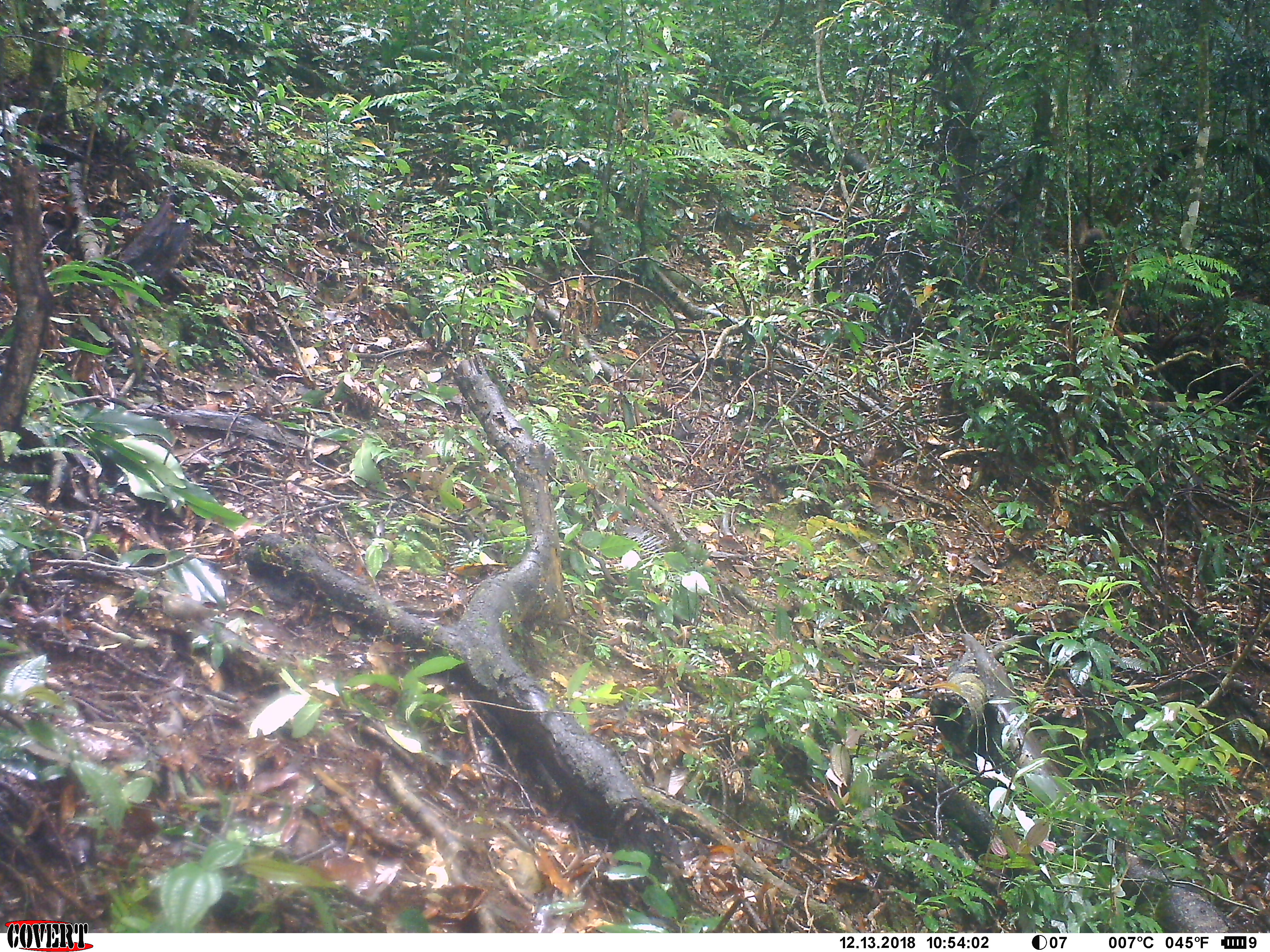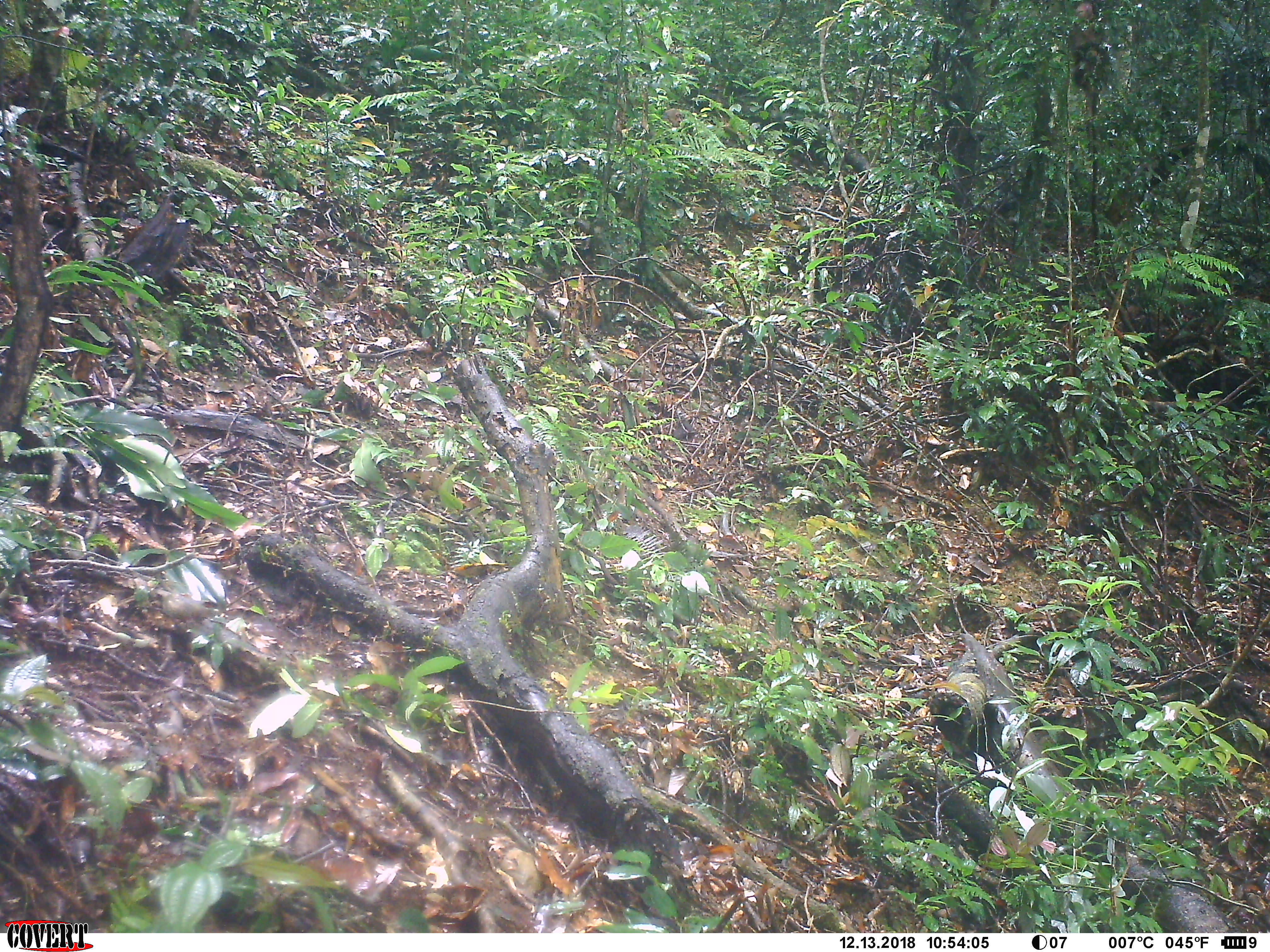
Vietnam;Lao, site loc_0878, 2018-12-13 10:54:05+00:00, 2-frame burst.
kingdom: Animalia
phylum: Chordata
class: Mammalia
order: Primates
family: Cercopithecidae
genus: Macaca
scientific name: Macaca arctoides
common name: stump-tailed macaque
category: stump tailed macaque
Stump tailed macaque (stump-tailed macaque) (Macaca arctoides). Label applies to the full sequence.